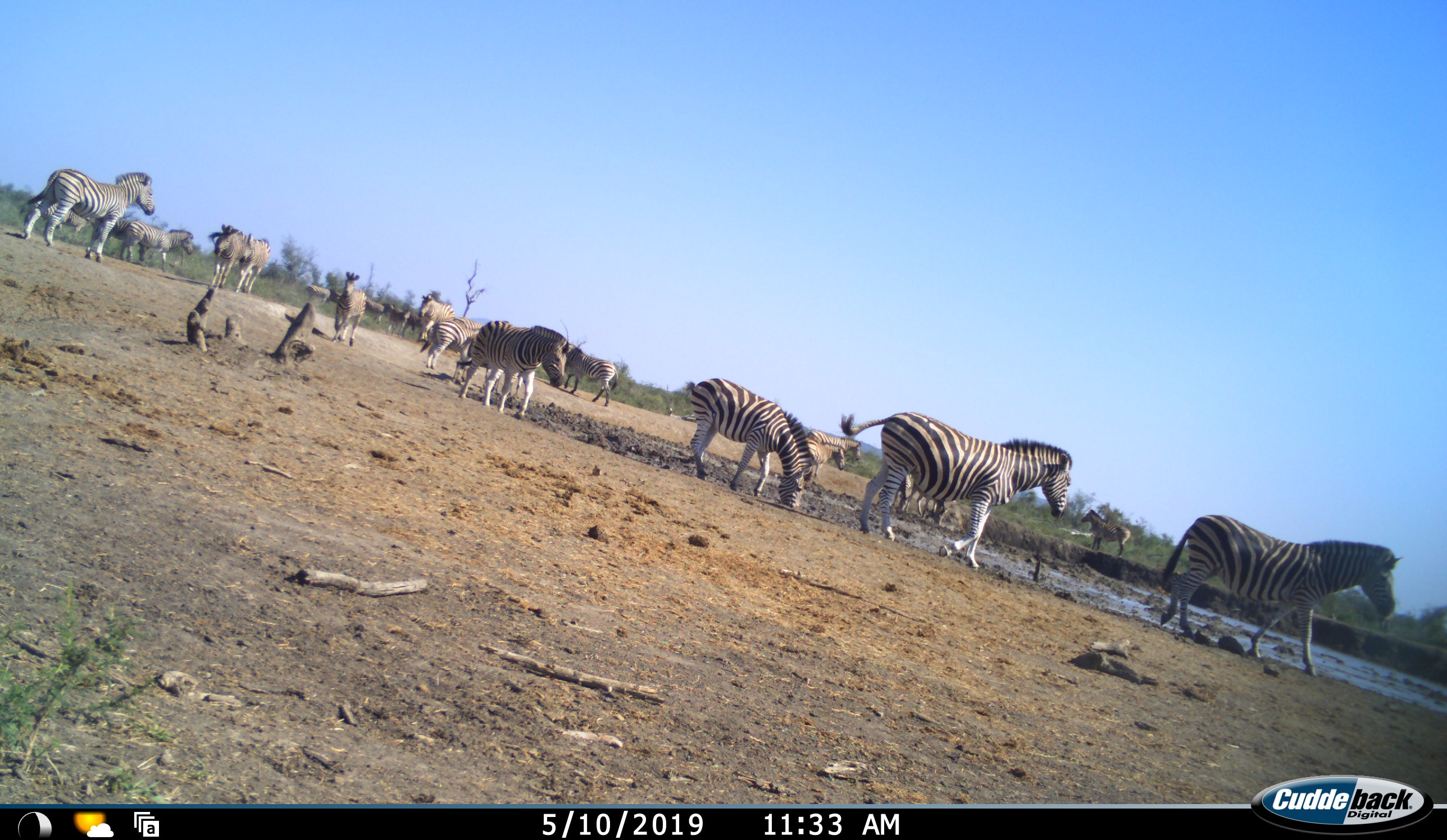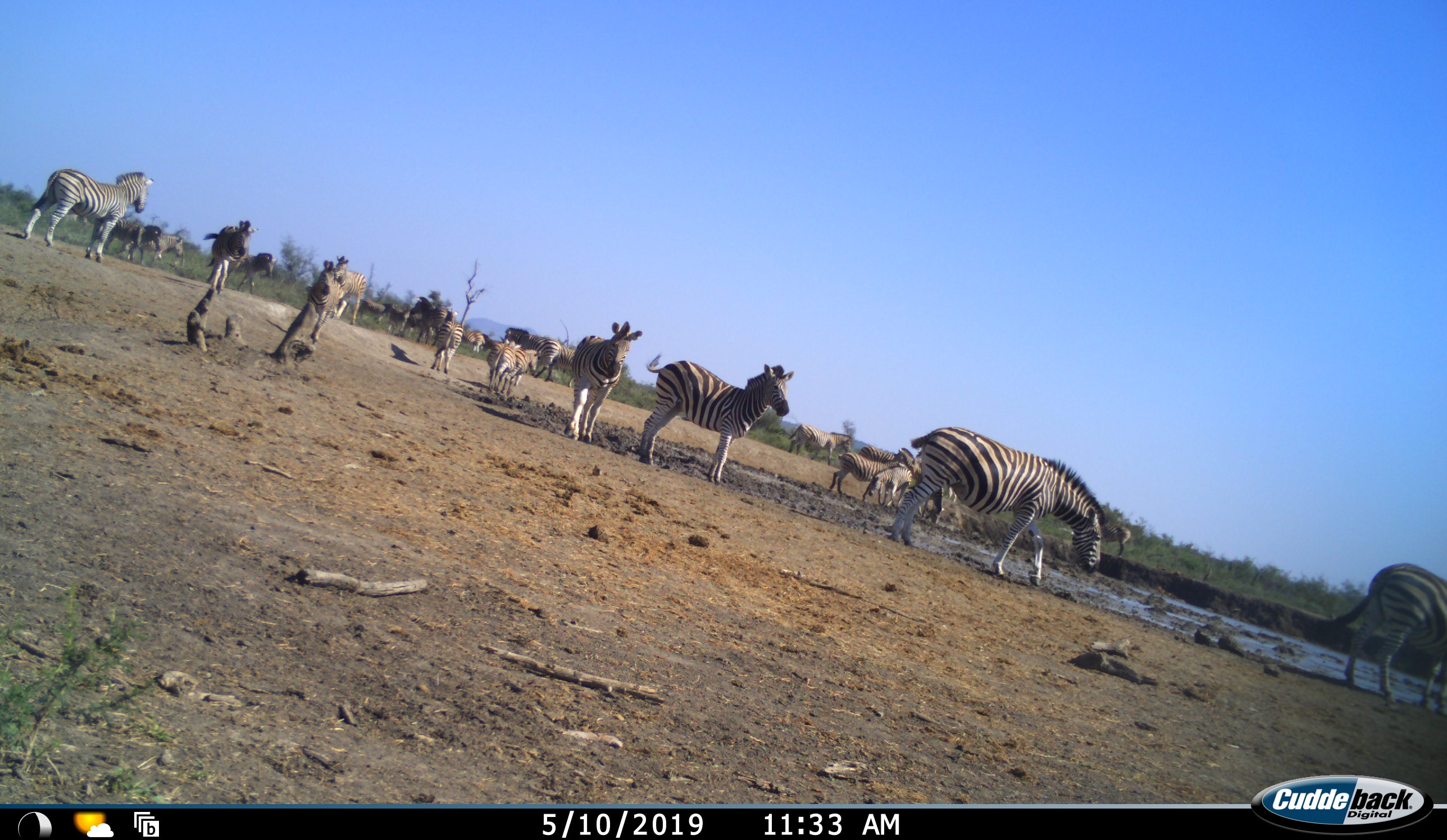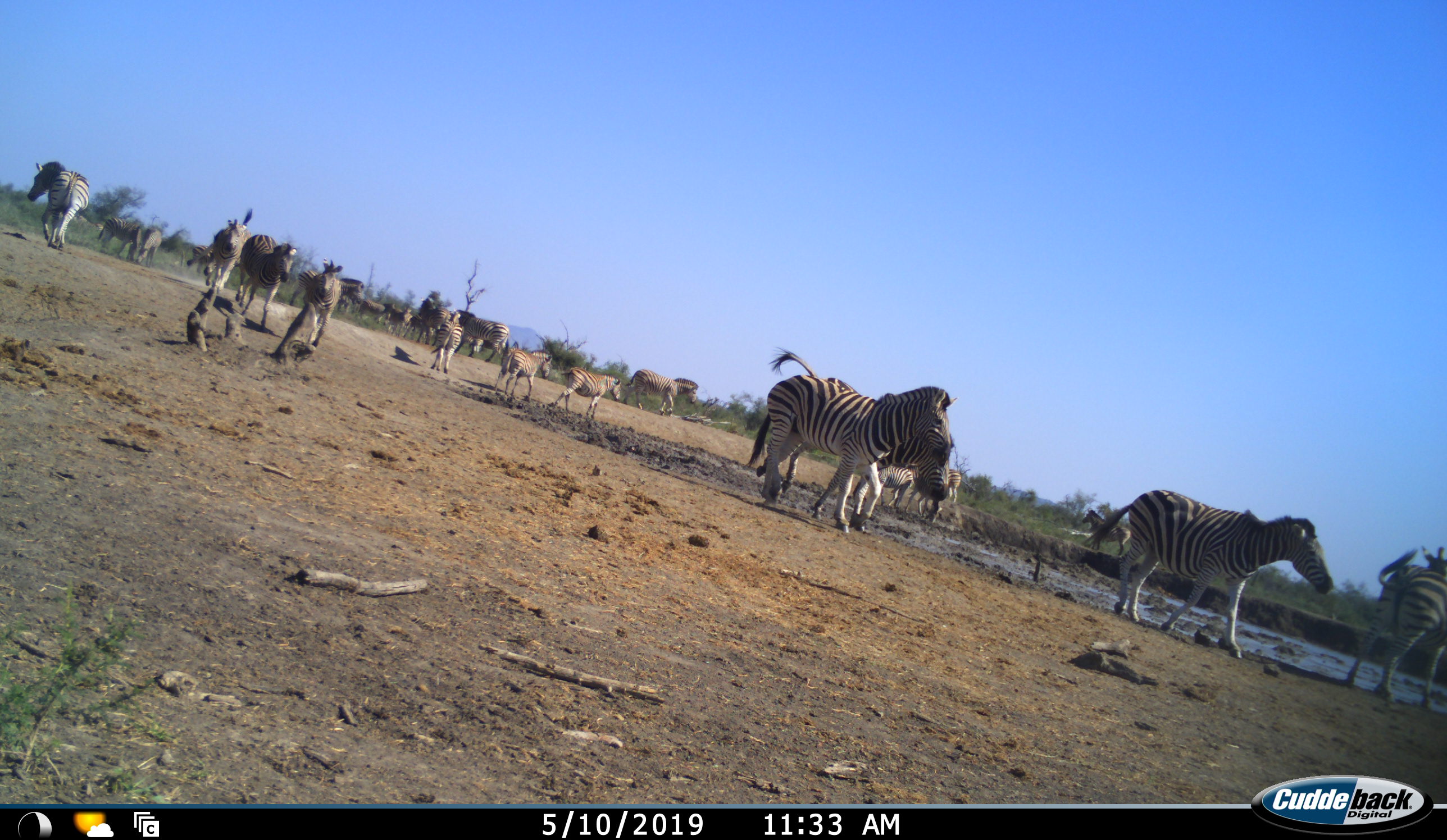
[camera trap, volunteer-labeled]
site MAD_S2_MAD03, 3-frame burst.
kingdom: Animalia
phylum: Chordata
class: Mammalia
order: Perissodactyla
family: Equidae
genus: Equus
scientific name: Equus quagga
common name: plains zebra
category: zebraplains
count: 11-50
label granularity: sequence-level